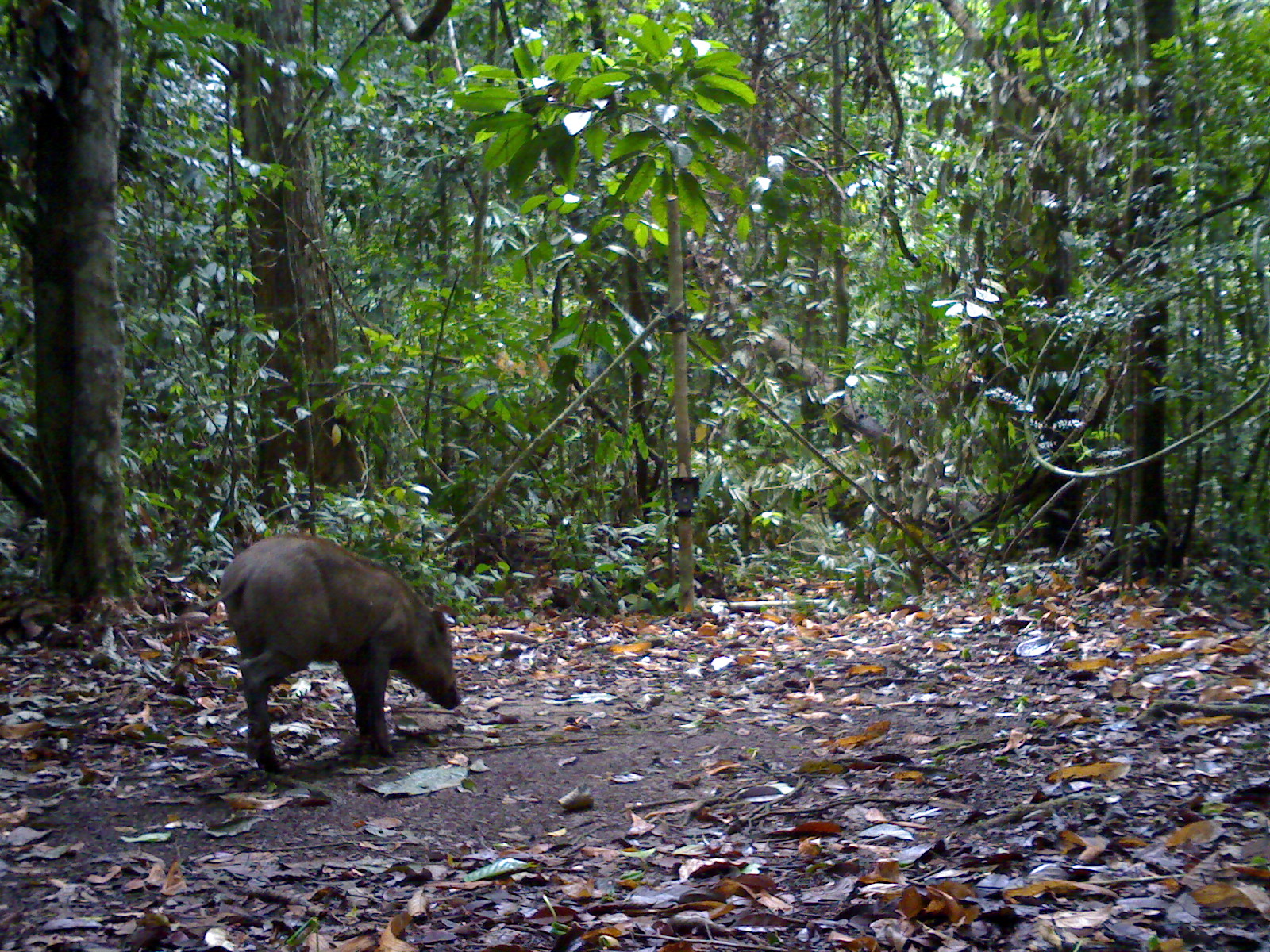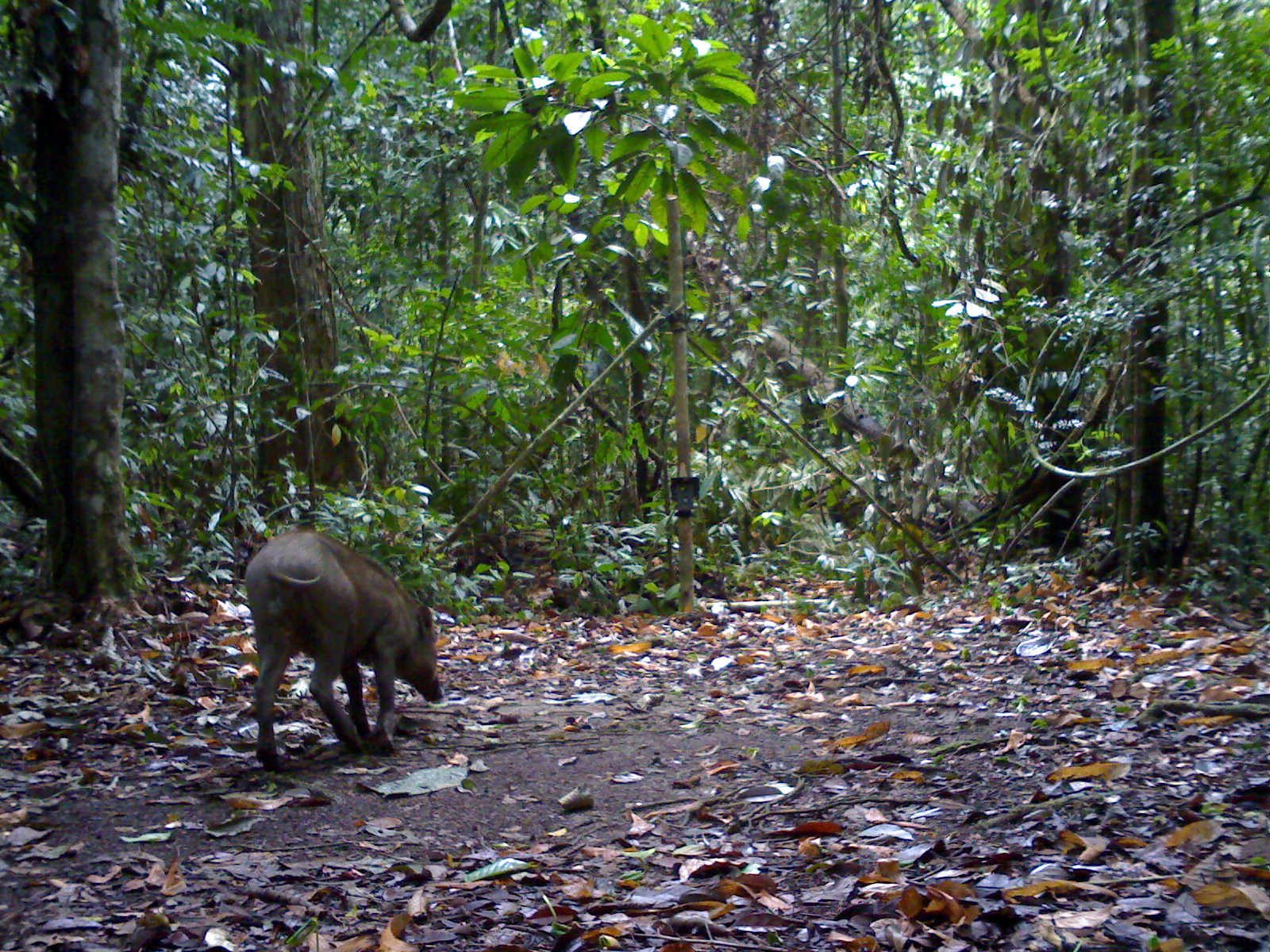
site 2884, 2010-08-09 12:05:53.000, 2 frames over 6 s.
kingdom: Animalia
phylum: Chordata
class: Mammalia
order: Artiodactyla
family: Suidae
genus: Sus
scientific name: Sus scrofa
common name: wild boar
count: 1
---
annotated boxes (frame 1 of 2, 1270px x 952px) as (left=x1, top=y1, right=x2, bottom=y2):
sus scrofa: (left=183, top=531, right=461, bottom=775)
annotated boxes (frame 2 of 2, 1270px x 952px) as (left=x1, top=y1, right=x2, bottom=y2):
sus scrofa: (left=244, top=527, right=444, bottom=772)